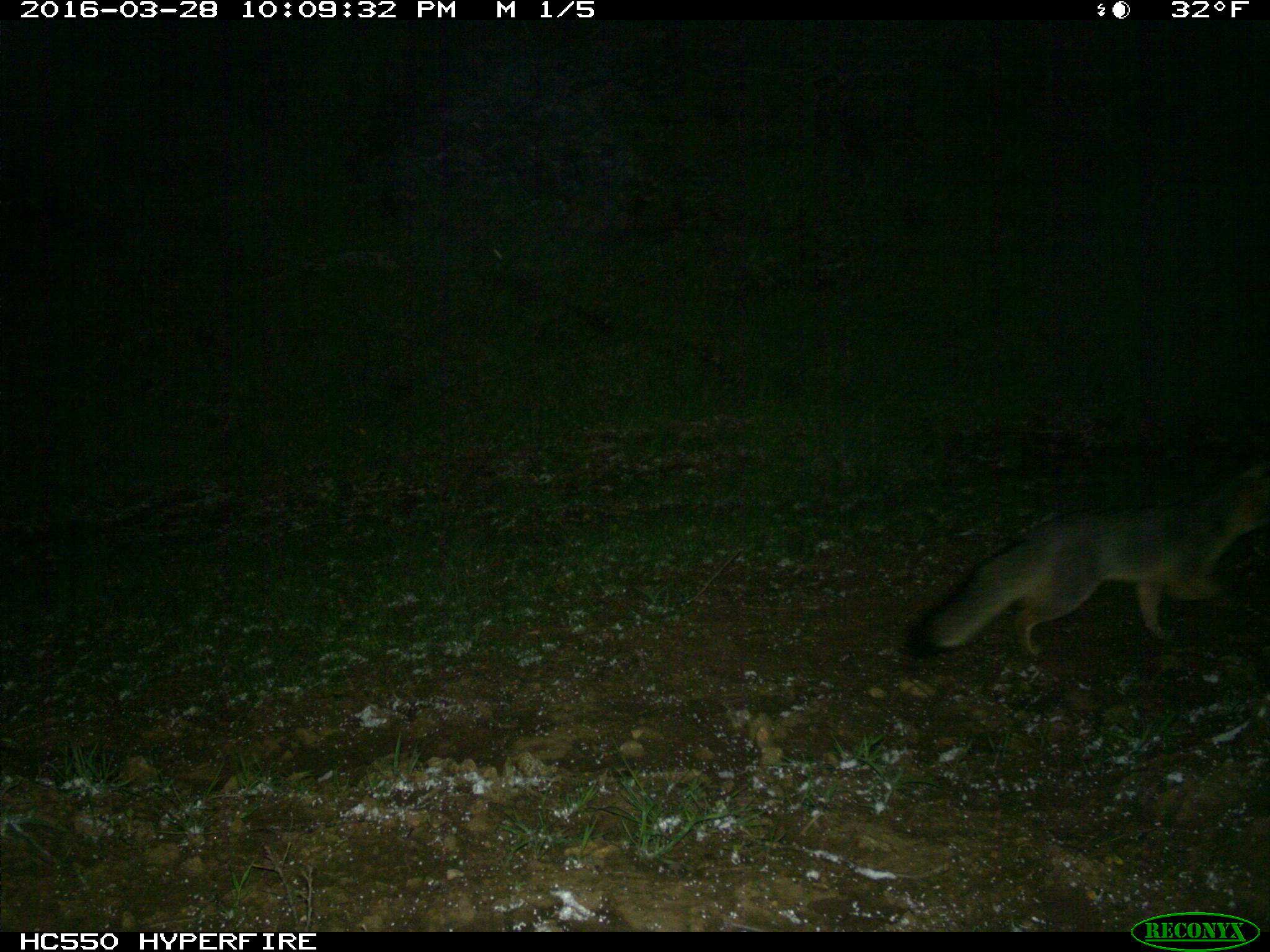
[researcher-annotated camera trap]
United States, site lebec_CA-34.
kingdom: Animalia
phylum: Chordata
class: Mammalia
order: Carnivora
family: Canidae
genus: Urocyon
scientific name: Urocyon cinereoargenteus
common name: gray fox